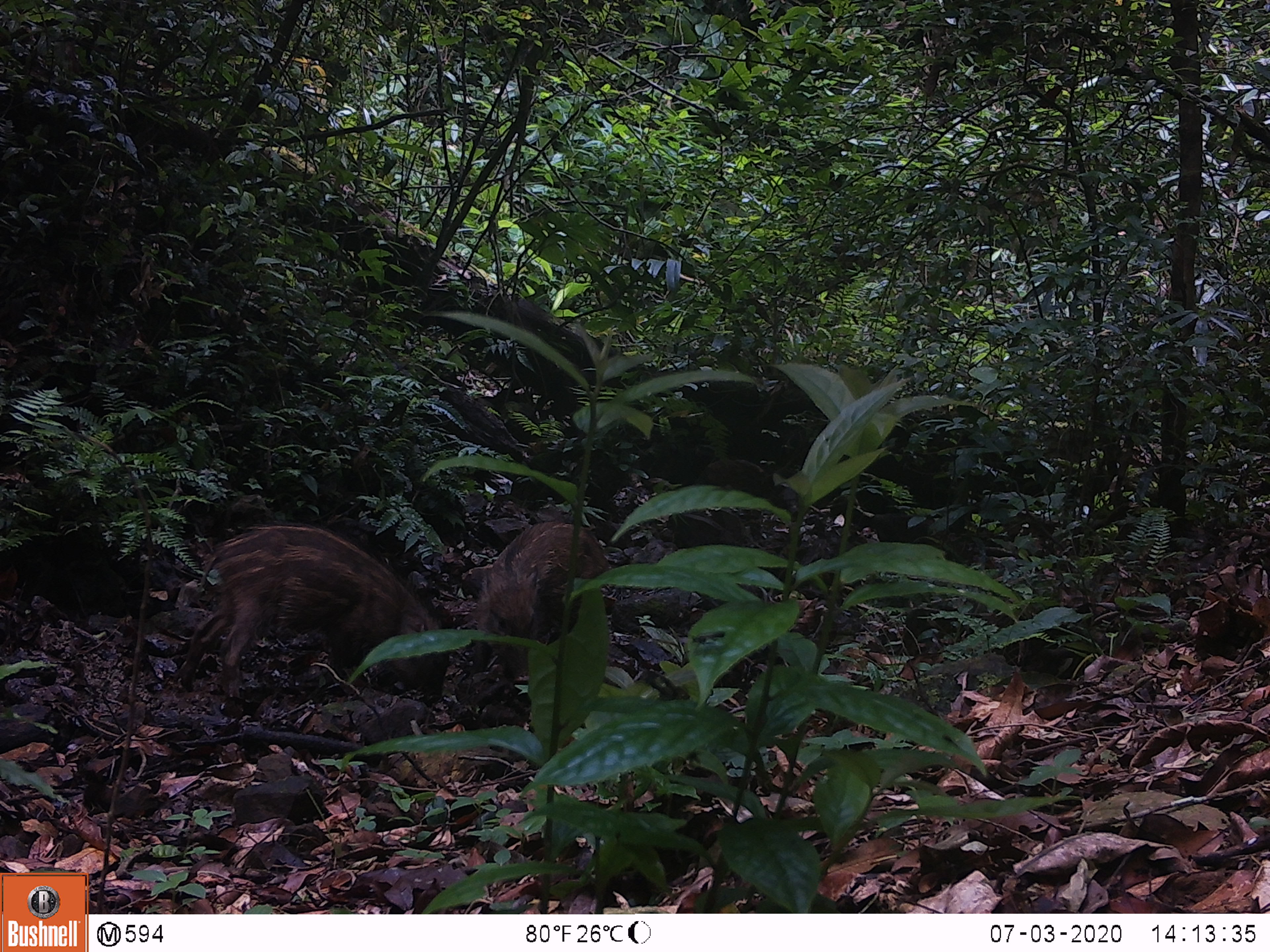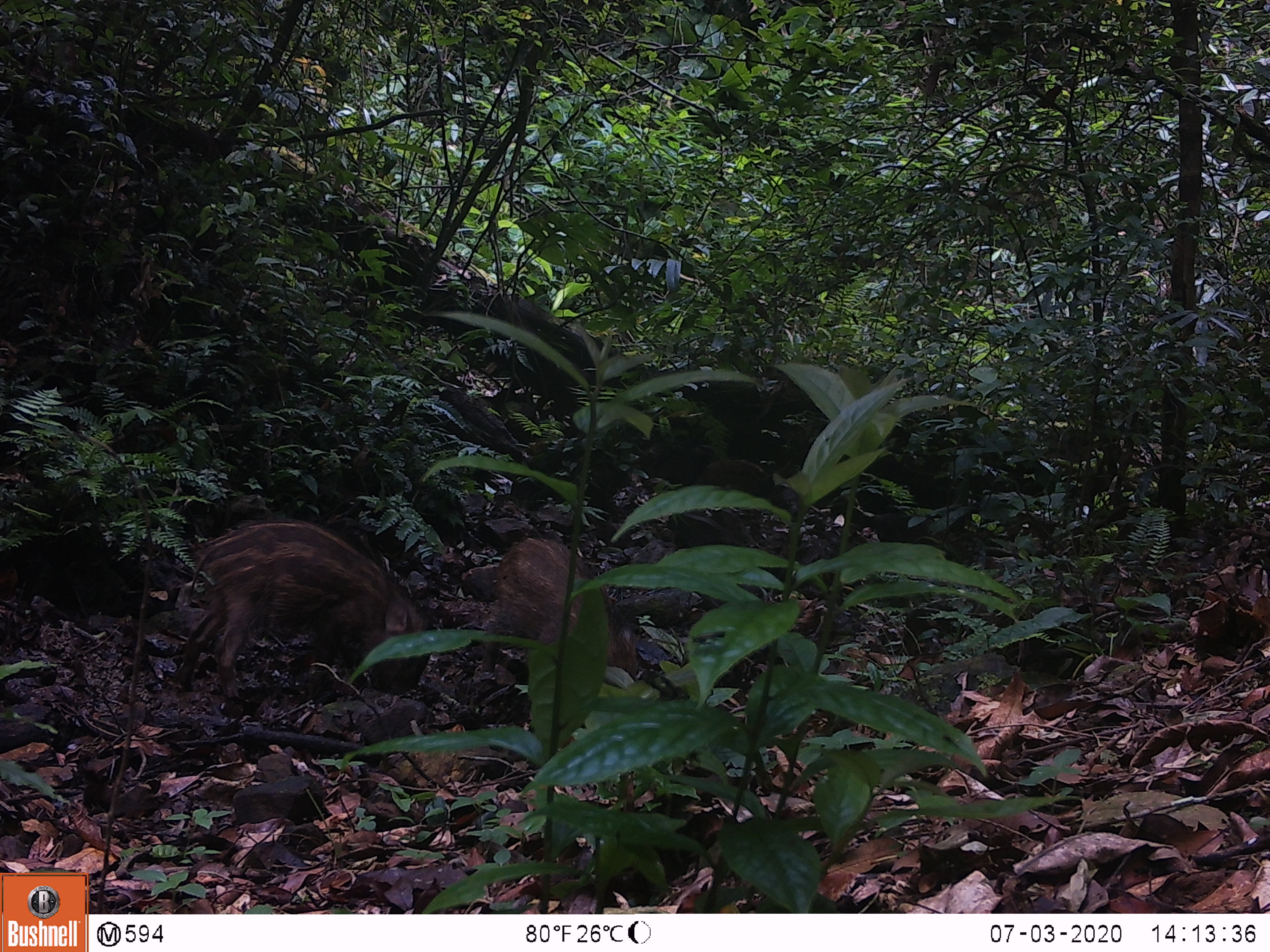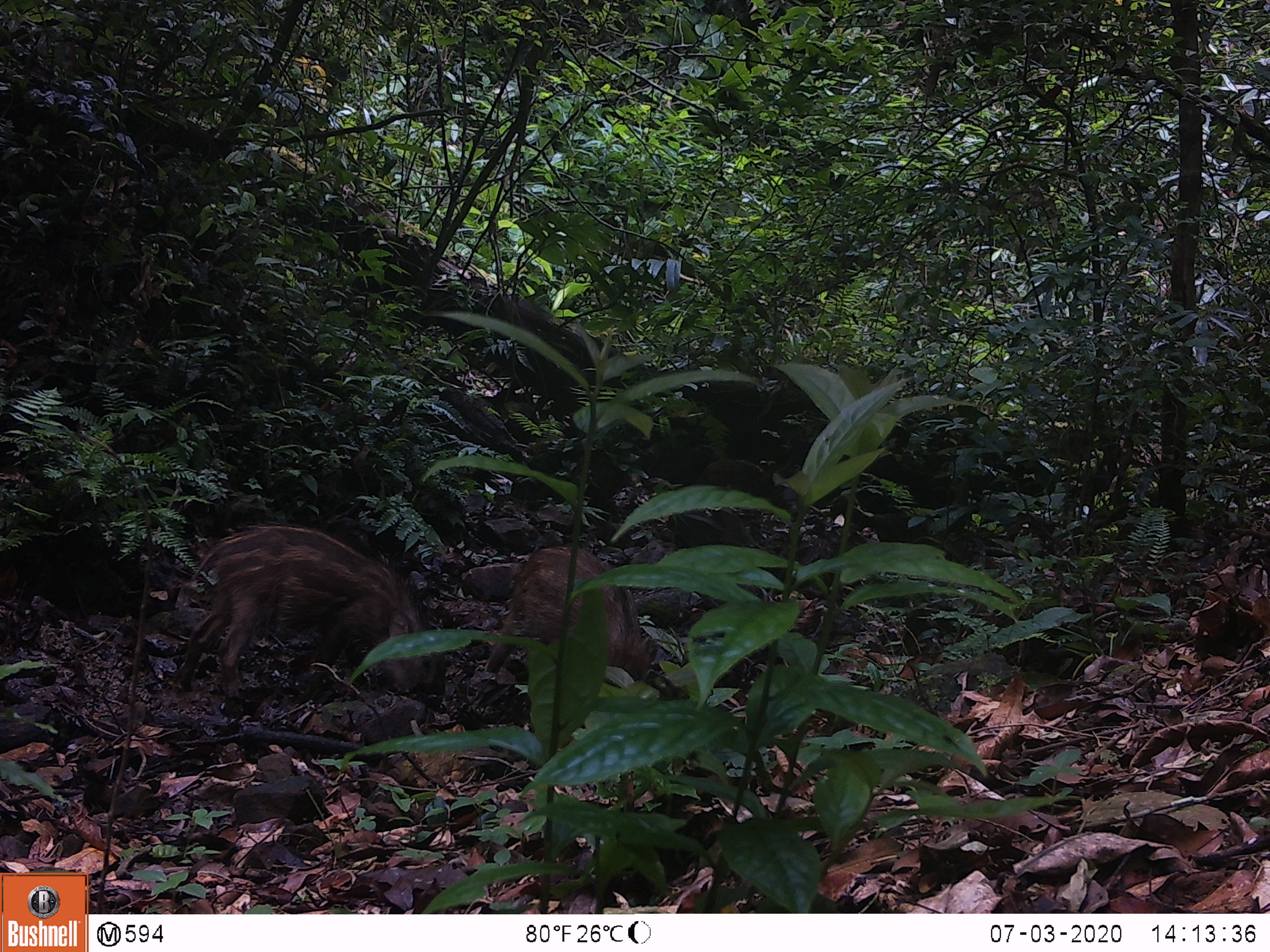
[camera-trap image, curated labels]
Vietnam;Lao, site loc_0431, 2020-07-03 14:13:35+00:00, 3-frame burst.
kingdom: Animalia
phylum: Chordata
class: Mammalia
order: Artiodactyla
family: Suidae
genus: Sus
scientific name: Sus scrofa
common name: eurasian wild pig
Eurasian wild pig (Sus scrofa). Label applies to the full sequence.